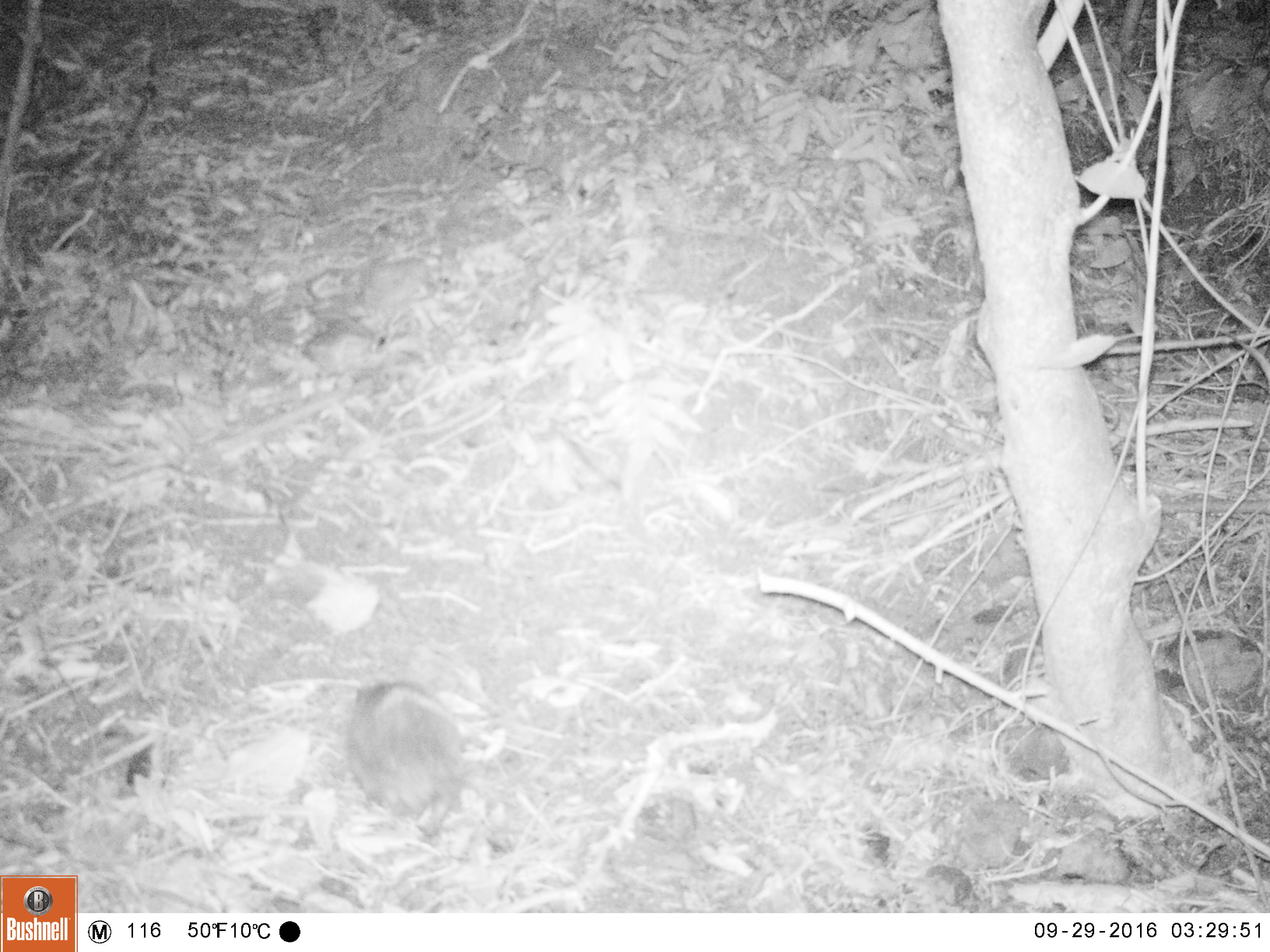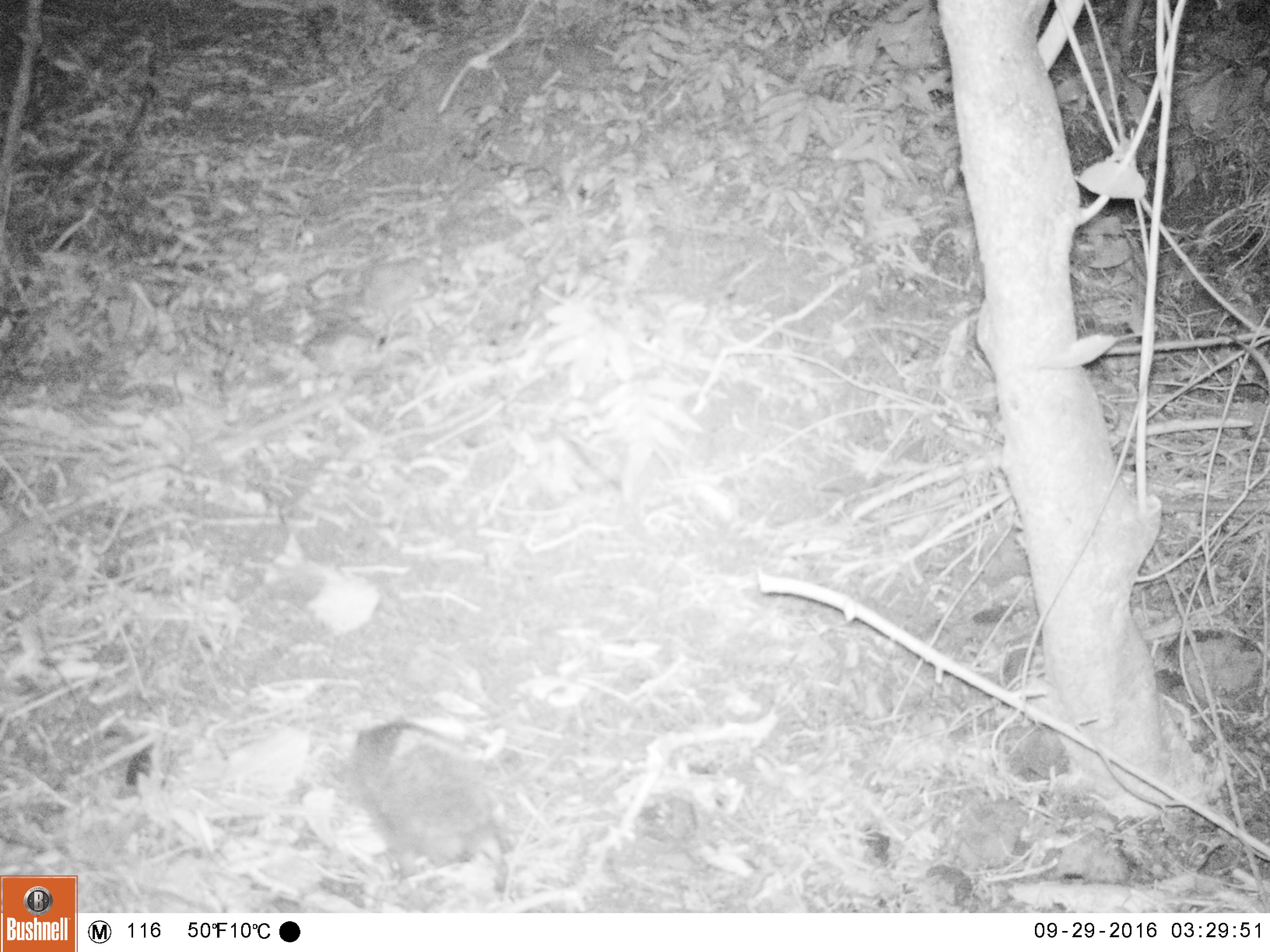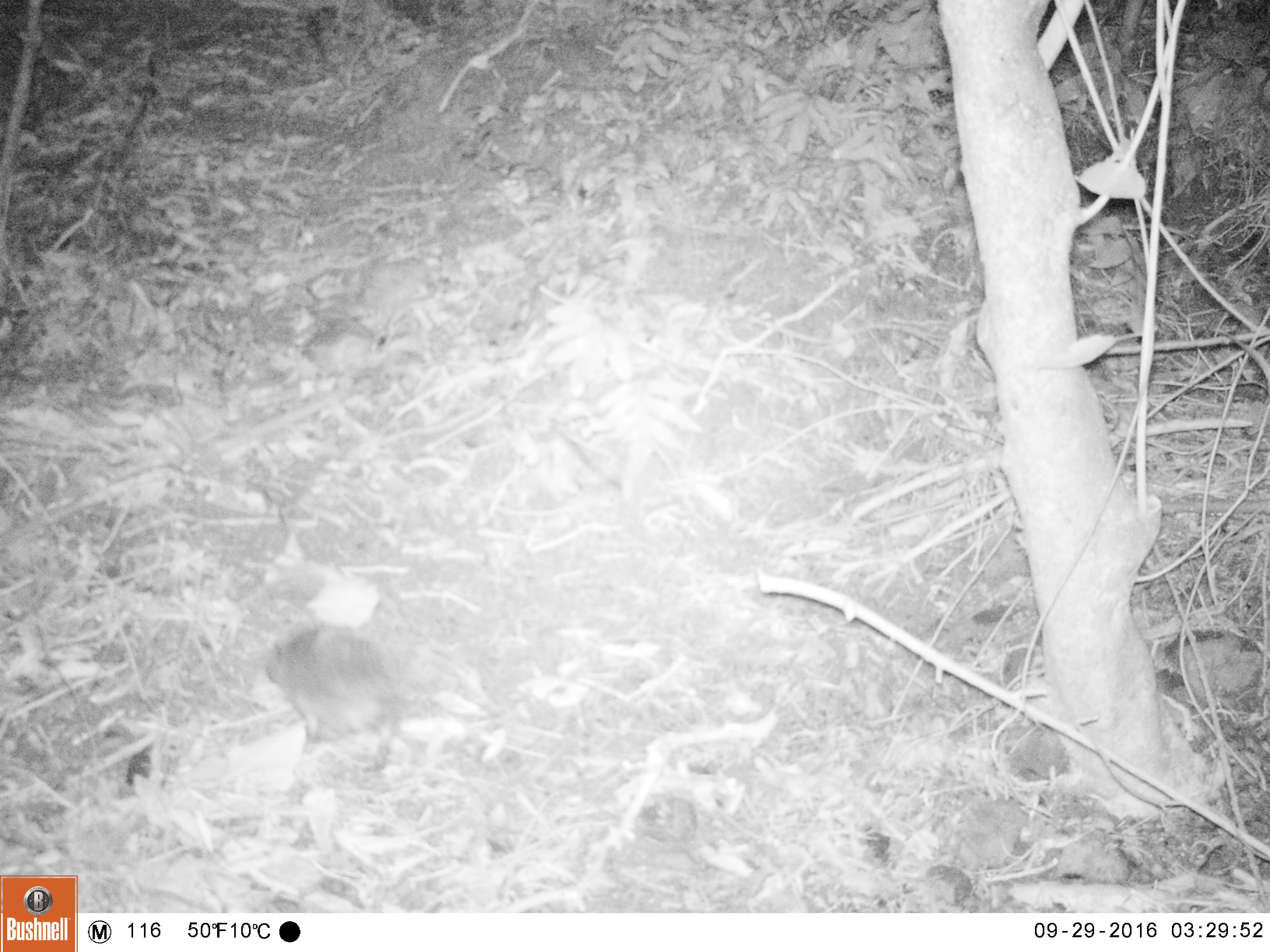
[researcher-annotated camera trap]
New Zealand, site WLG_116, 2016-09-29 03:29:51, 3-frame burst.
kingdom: Animalia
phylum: Chordata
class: Mammalia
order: Eulipotyphla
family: Erinaceidae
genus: Erinaceus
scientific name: Erinaceus europaeus europaeus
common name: european hedgehog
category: hedgehog